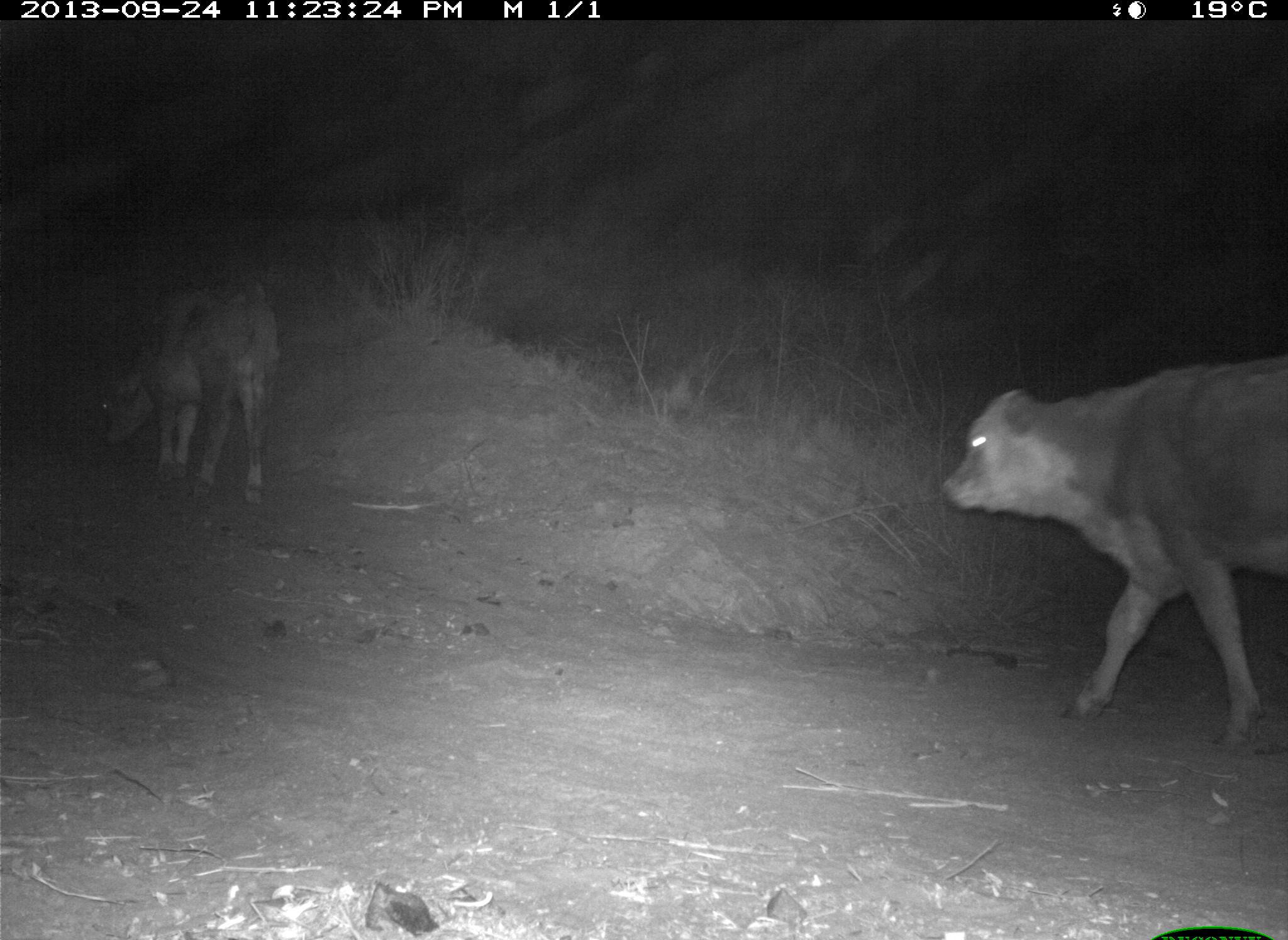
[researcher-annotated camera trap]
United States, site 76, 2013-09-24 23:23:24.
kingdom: Animalia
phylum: Chordata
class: Mammalia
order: Artiodactyla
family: Bovidae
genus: Bos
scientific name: Bos taurus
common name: cow